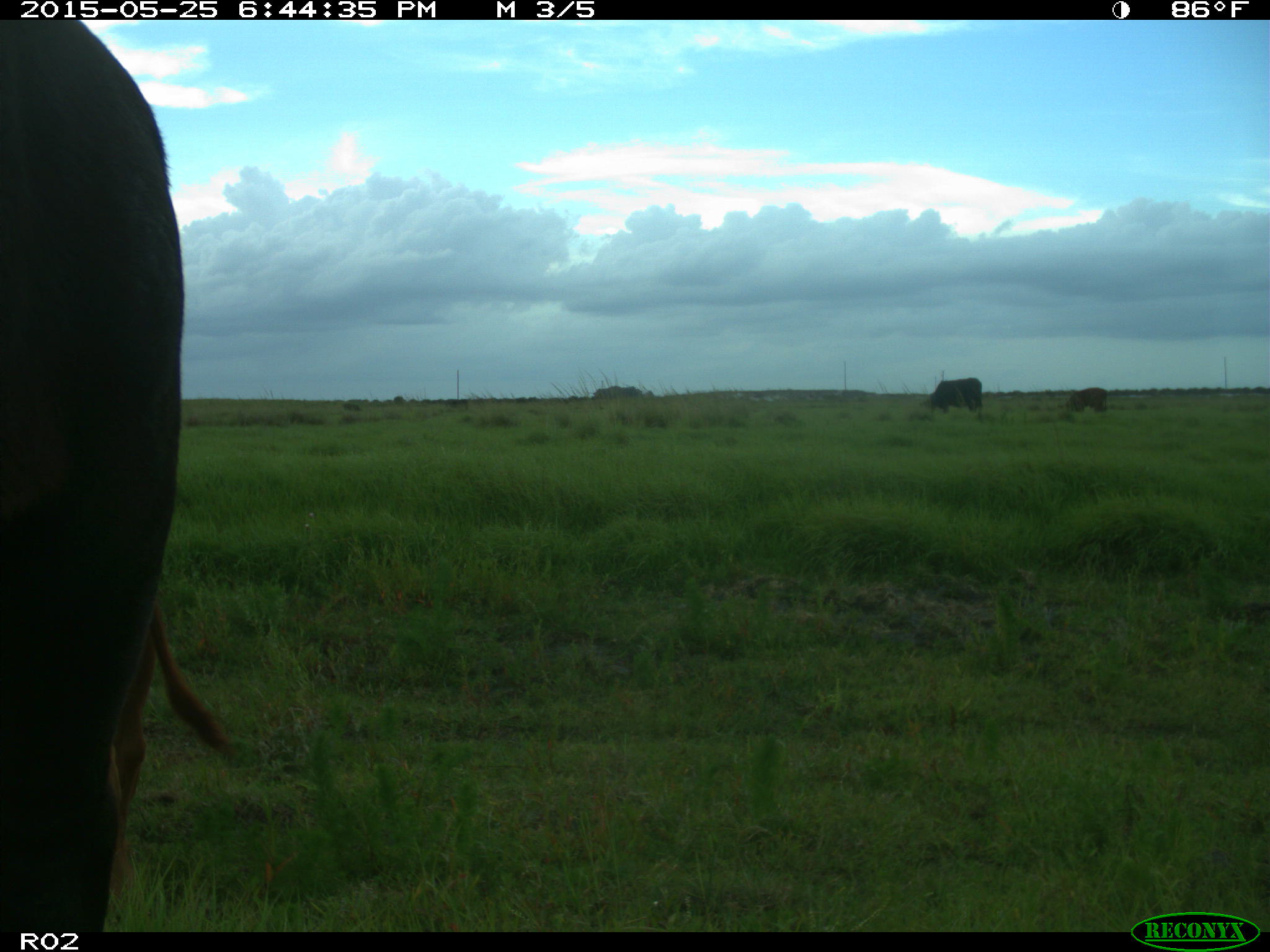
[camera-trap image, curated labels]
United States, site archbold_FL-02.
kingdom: Animalia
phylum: Chordata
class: Mammalia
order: Artiodactyla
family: Bovidae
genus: Bos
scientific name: Bos taurus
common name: domestic cow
Bos taurus (domestic cow).